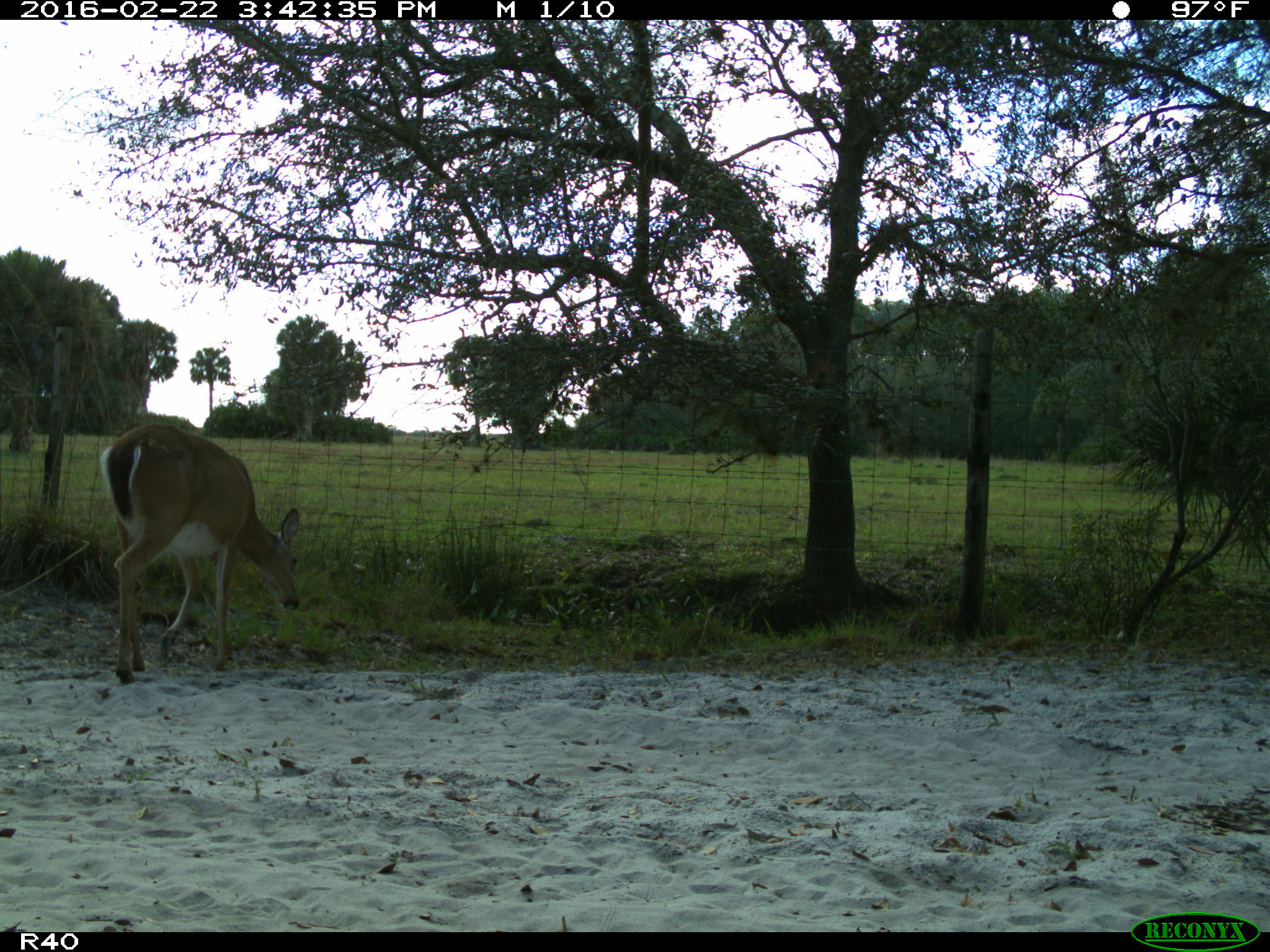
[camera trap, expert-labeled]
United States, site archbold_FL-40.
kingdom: Animalia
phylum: Chordata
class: Mammalia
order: Artiodactyla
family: Cervidae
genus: Odocoileus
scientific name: Odocoileus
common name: deer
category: unidentified deer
Unidentified deer (deer) (Odocoileus).